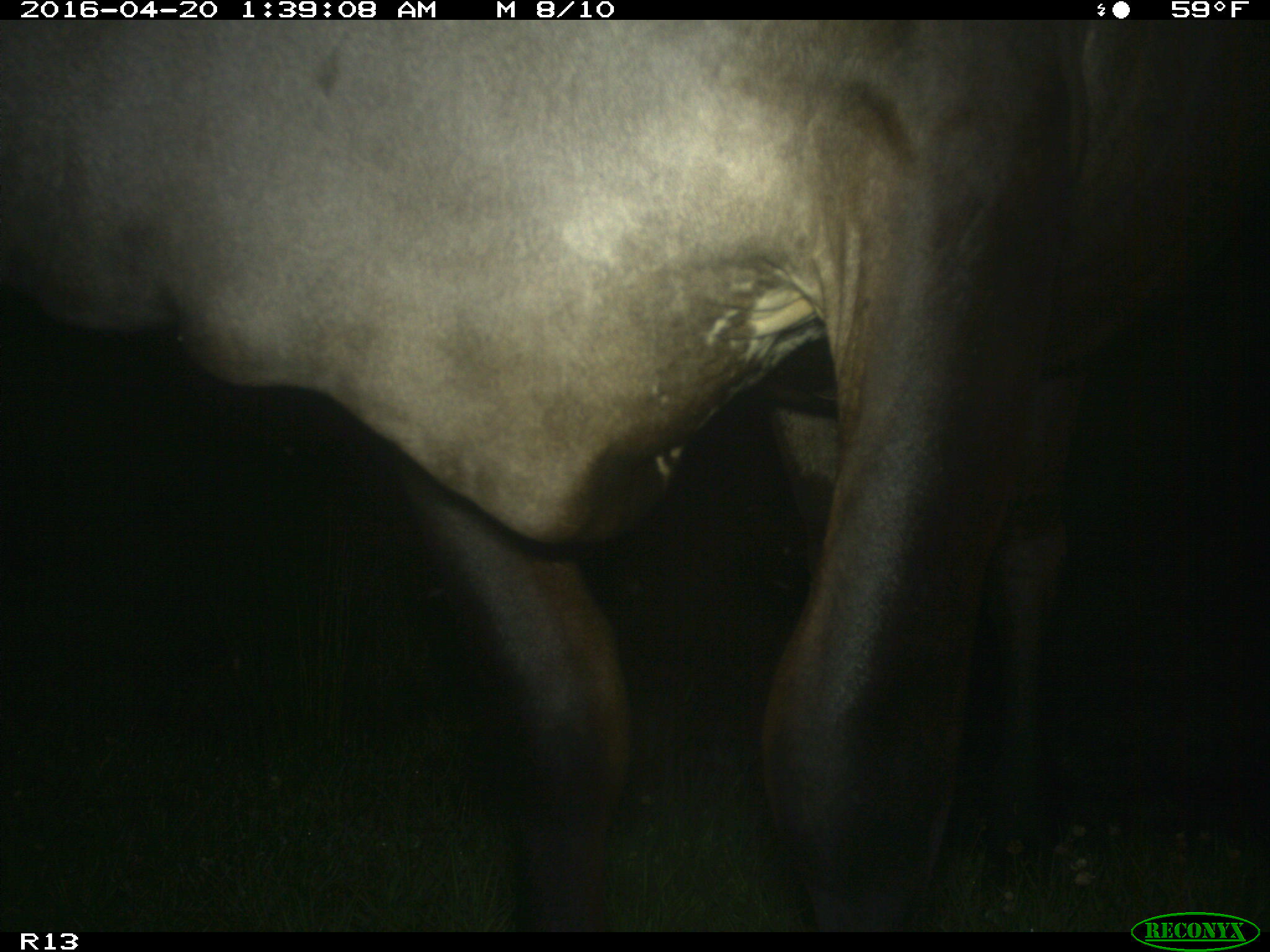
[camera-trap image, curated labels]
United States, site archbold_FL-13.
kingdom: Animalia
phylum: Chordata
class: Mammalia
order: Artiodactyla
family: Bovidae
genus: Bos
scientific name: Bos taurus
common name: domestic cow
Bos taurus (domestic cow).